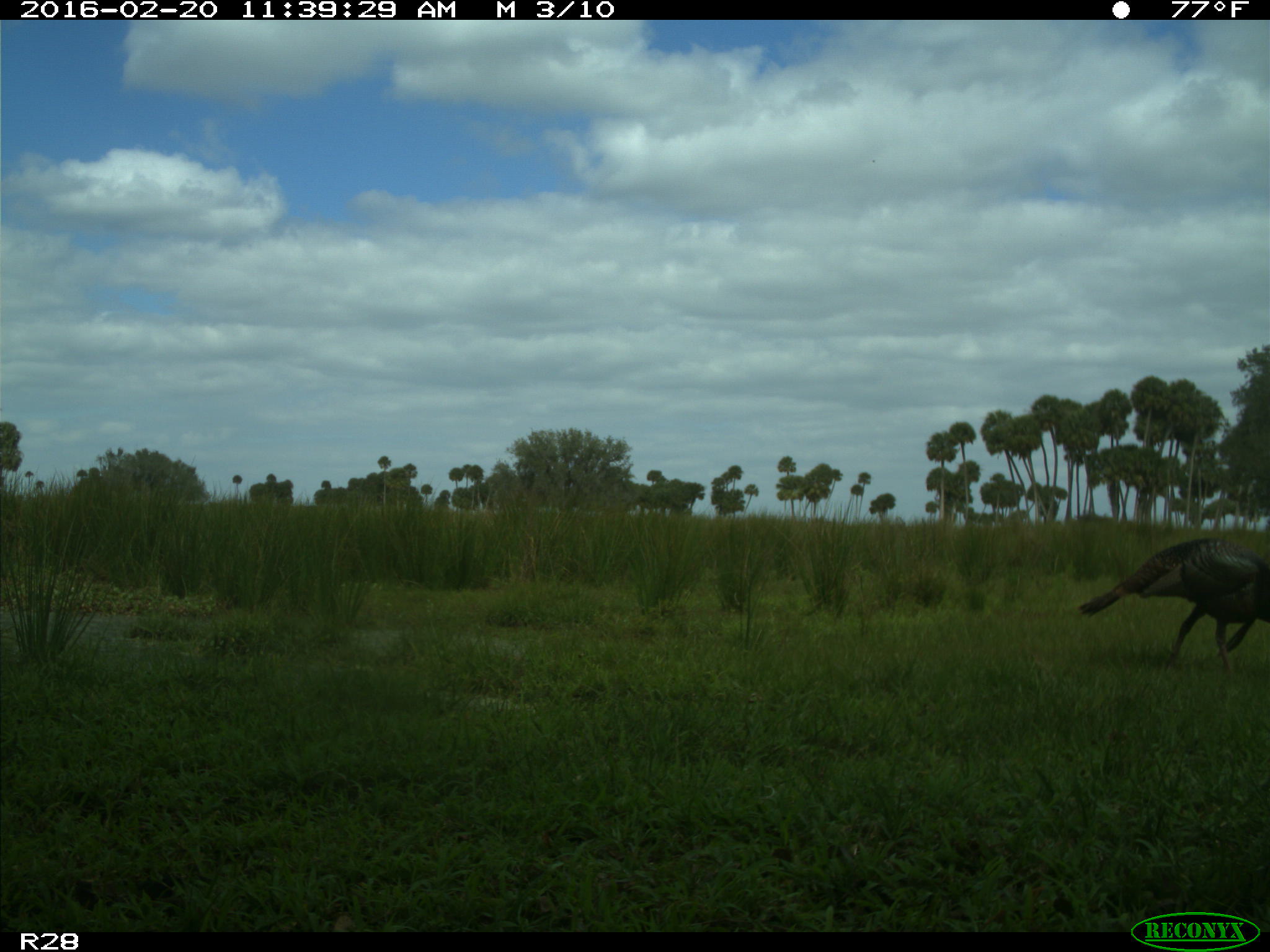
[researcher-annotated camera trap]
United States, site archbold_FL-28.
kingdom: Animalia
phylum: Chordata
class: Aves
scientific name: Aves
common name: birds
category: unidentified bird